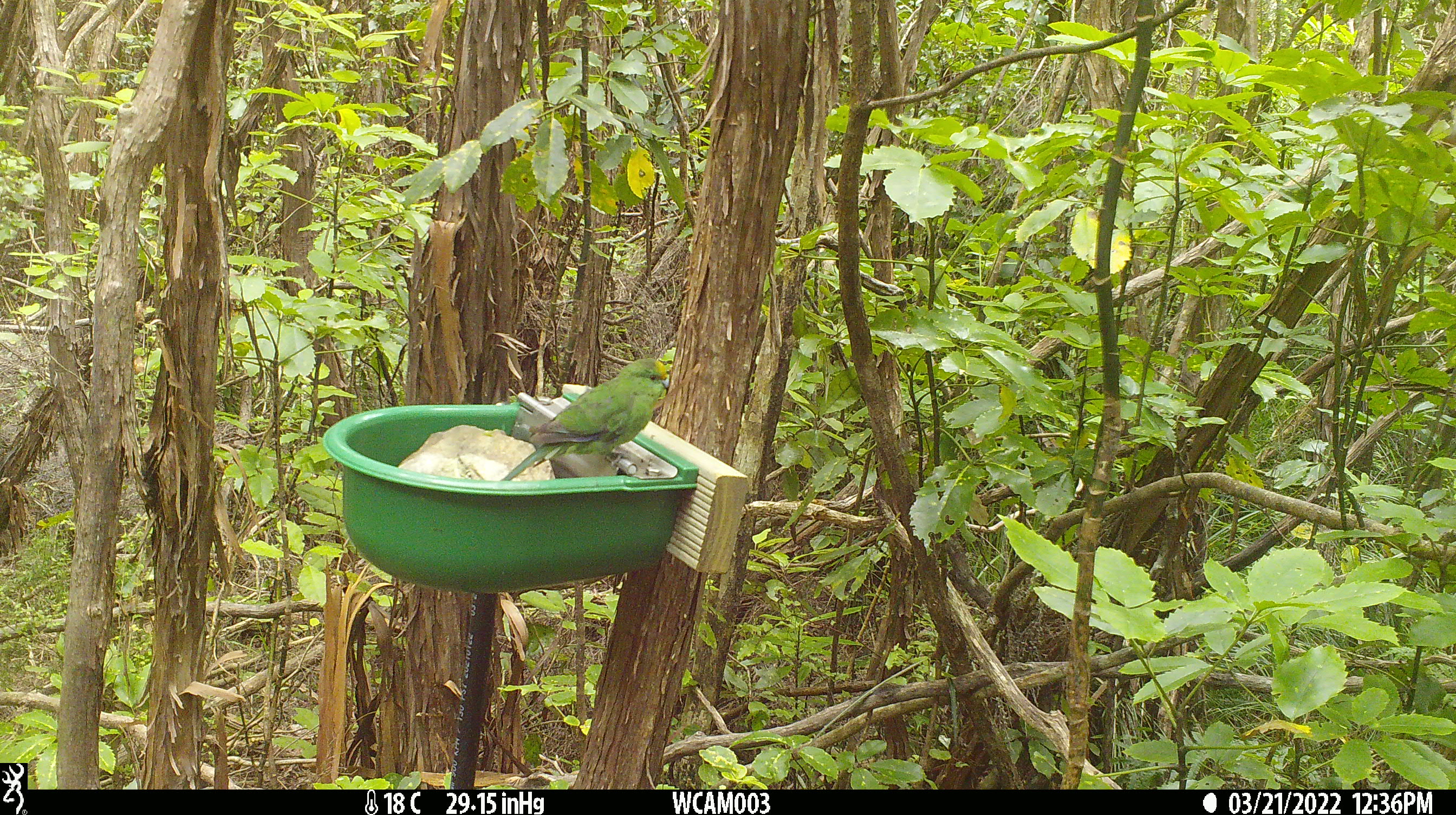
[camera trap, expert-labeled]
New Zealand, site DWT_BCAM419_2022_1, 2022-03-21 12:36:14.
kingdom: Animalia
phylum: Chordata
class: Aves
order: Psittaciformes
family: Psittaculidae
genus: Cyanoramphus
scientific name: Cyanoramphus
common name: parakeet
Parakeet (Cyanoramphus).